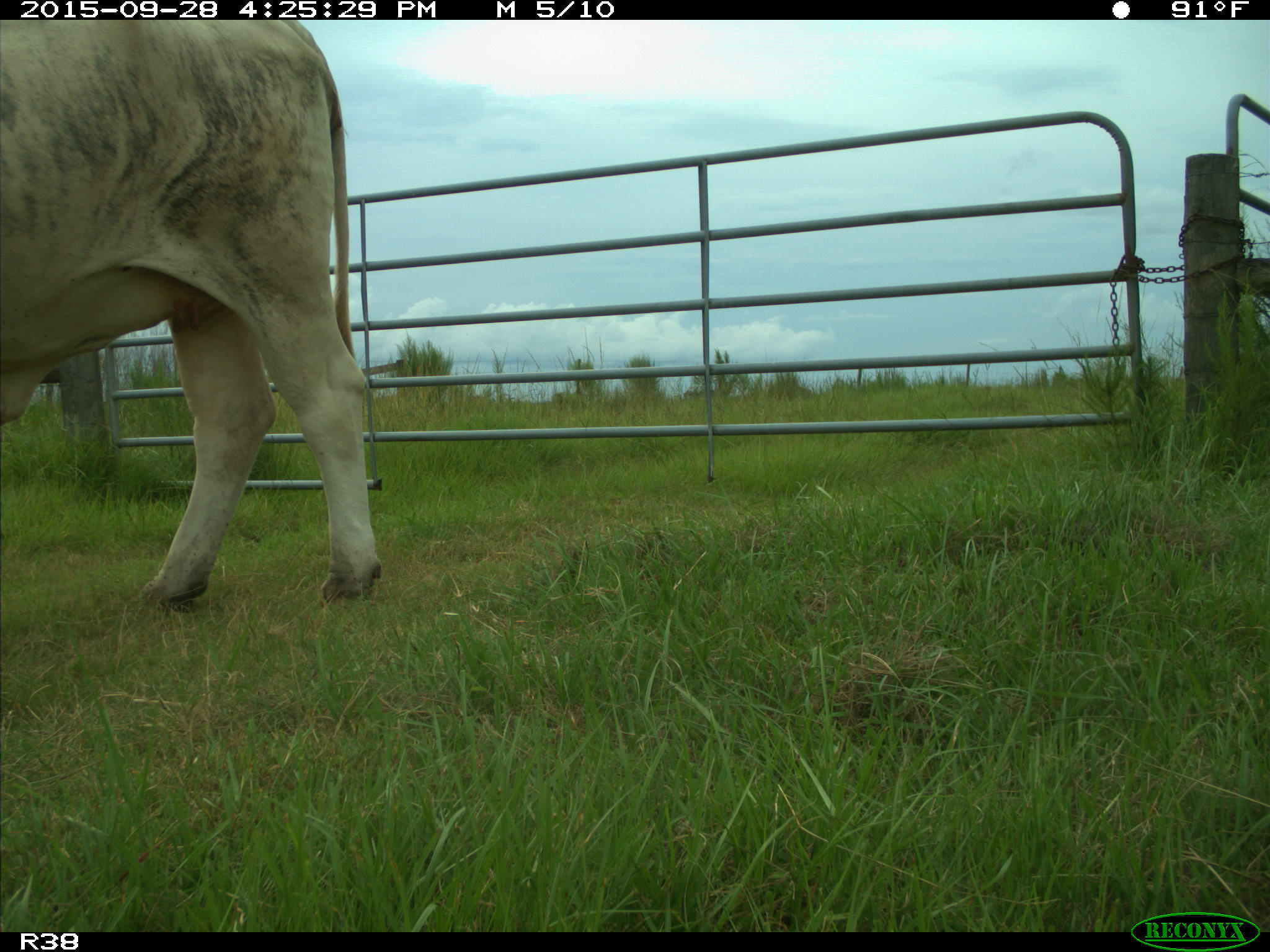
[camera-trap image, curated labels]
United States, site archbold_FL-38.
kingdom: Animalia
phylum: Chordata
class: Mammalia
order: Artiodactyla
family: Bovidae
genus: Bos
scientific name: Bos taurus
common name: domestic cow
Bos taurus (domestic cow).